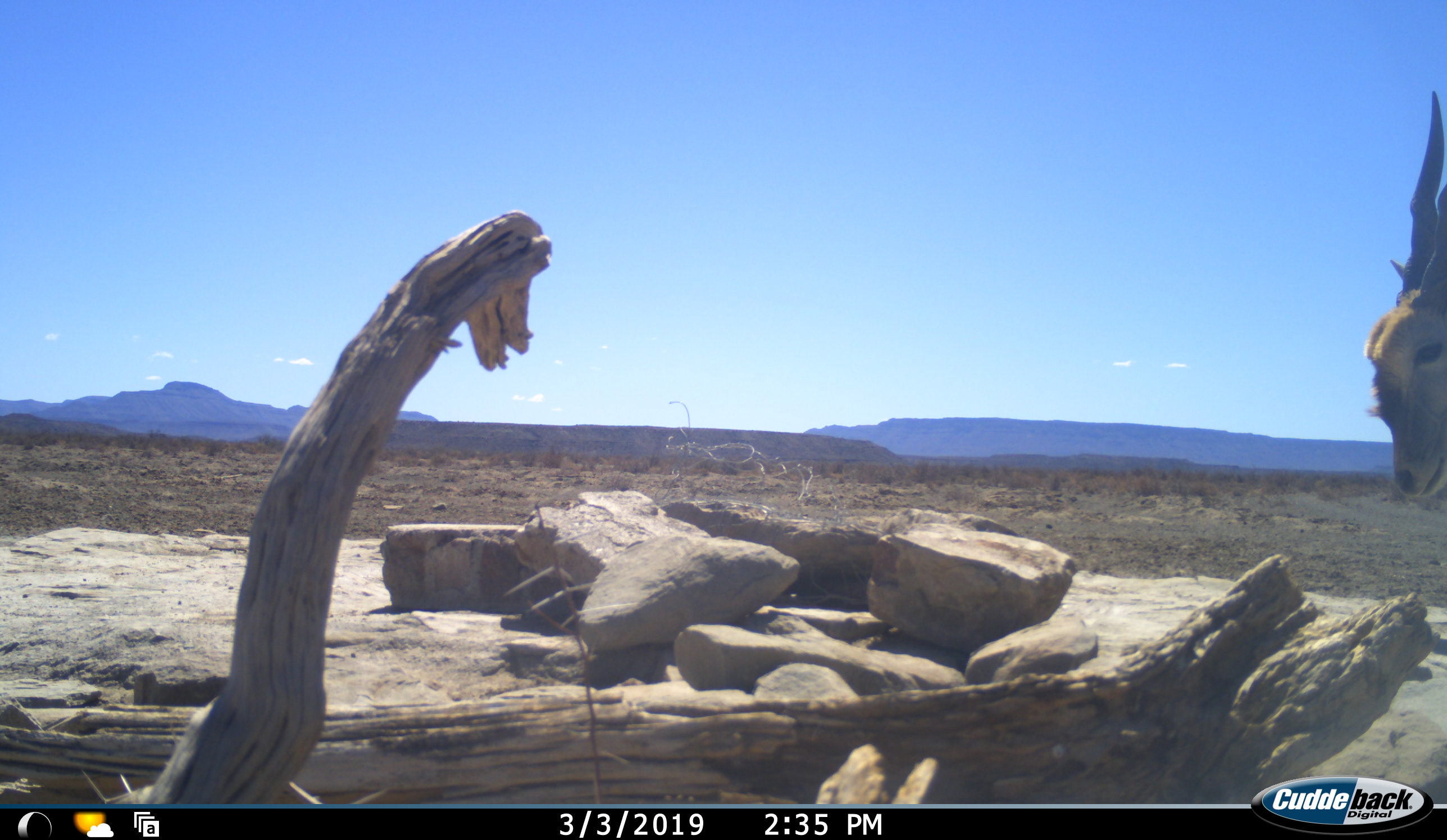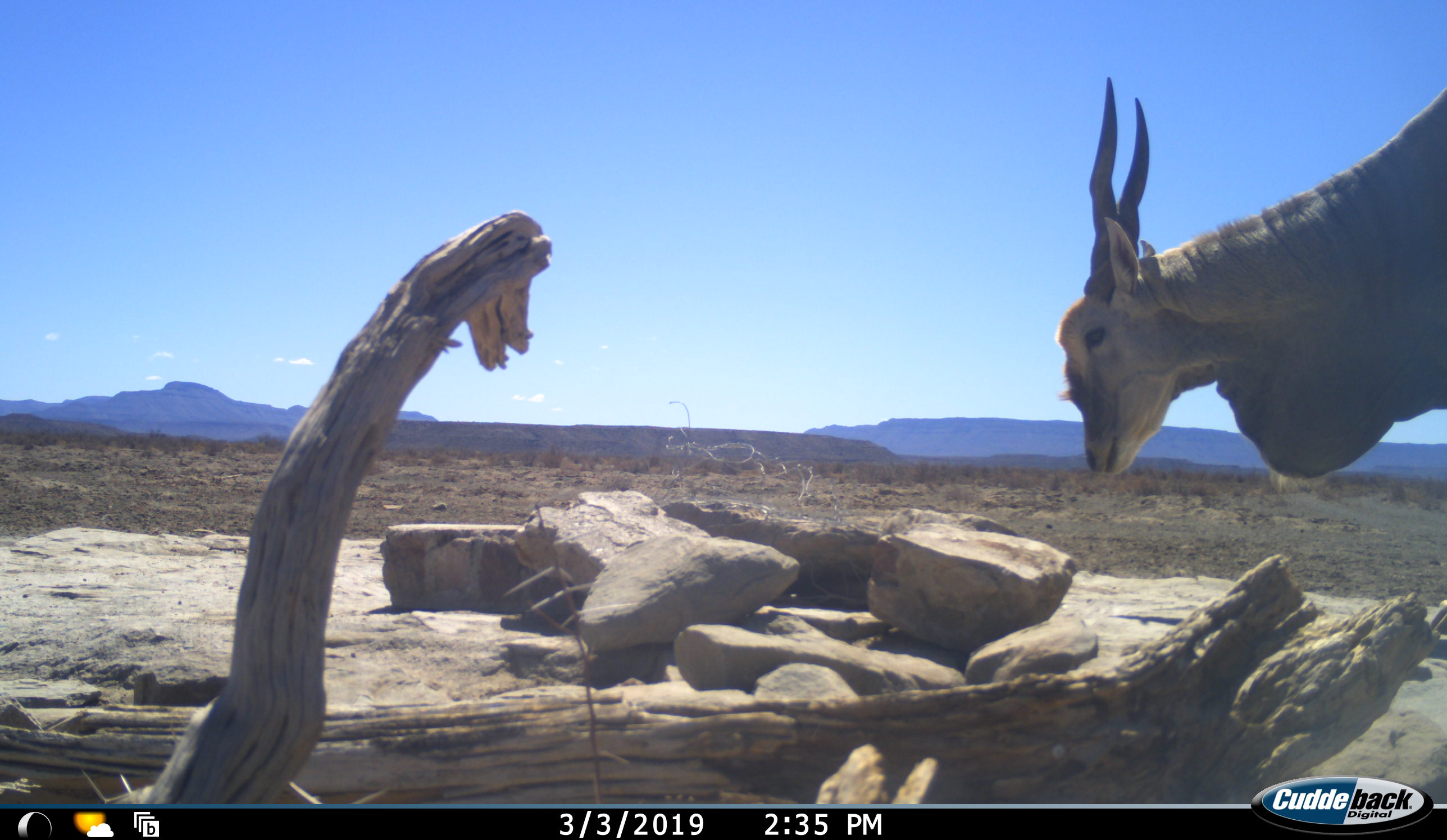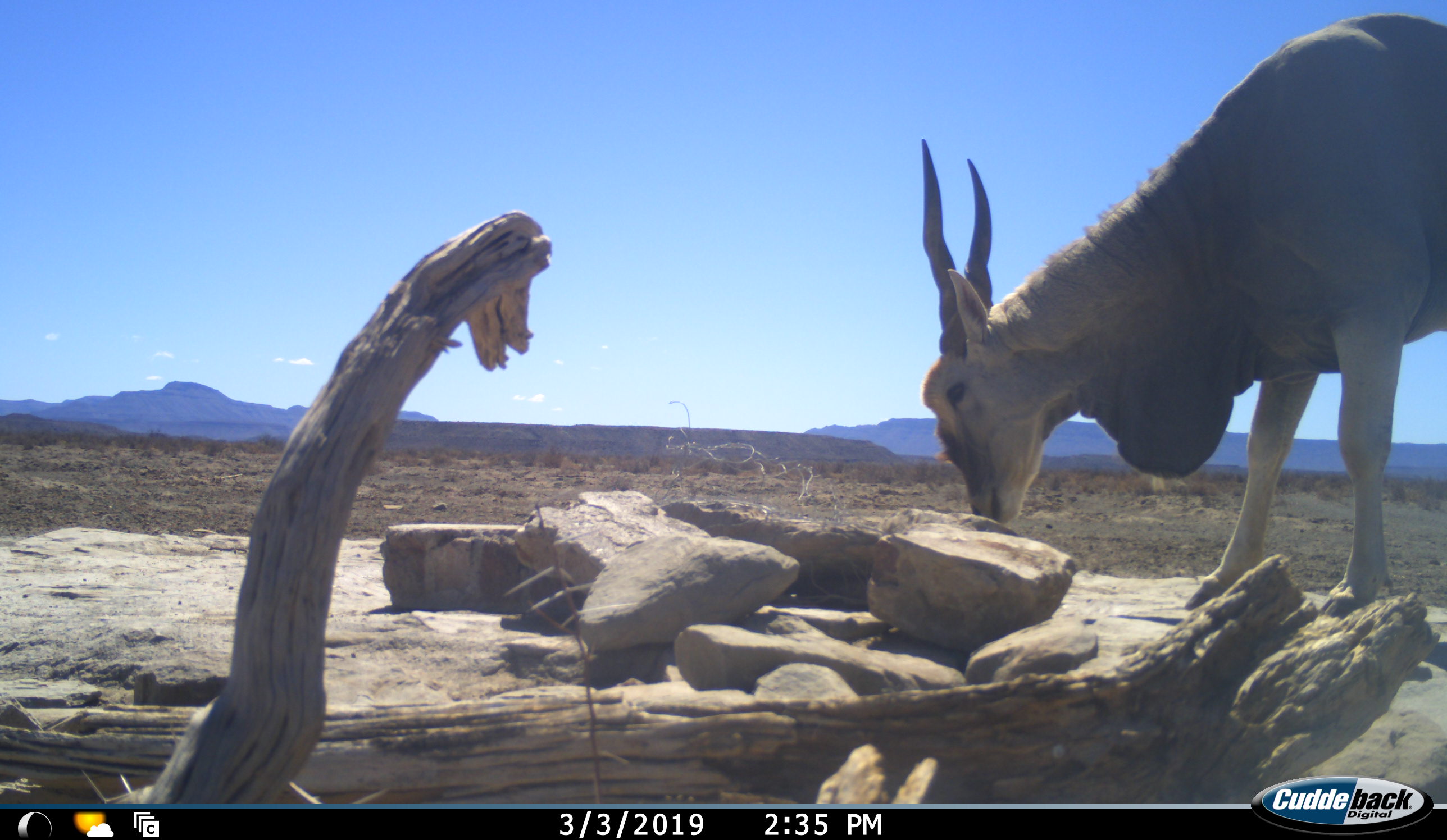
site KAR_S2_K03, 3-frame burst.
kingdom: Animalia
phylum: Chordata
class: Mammalia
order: Artiodactyla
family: Bovidae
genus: Tragelaphus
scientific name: Tragelaphus oryx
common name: eland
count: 1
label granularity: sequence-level